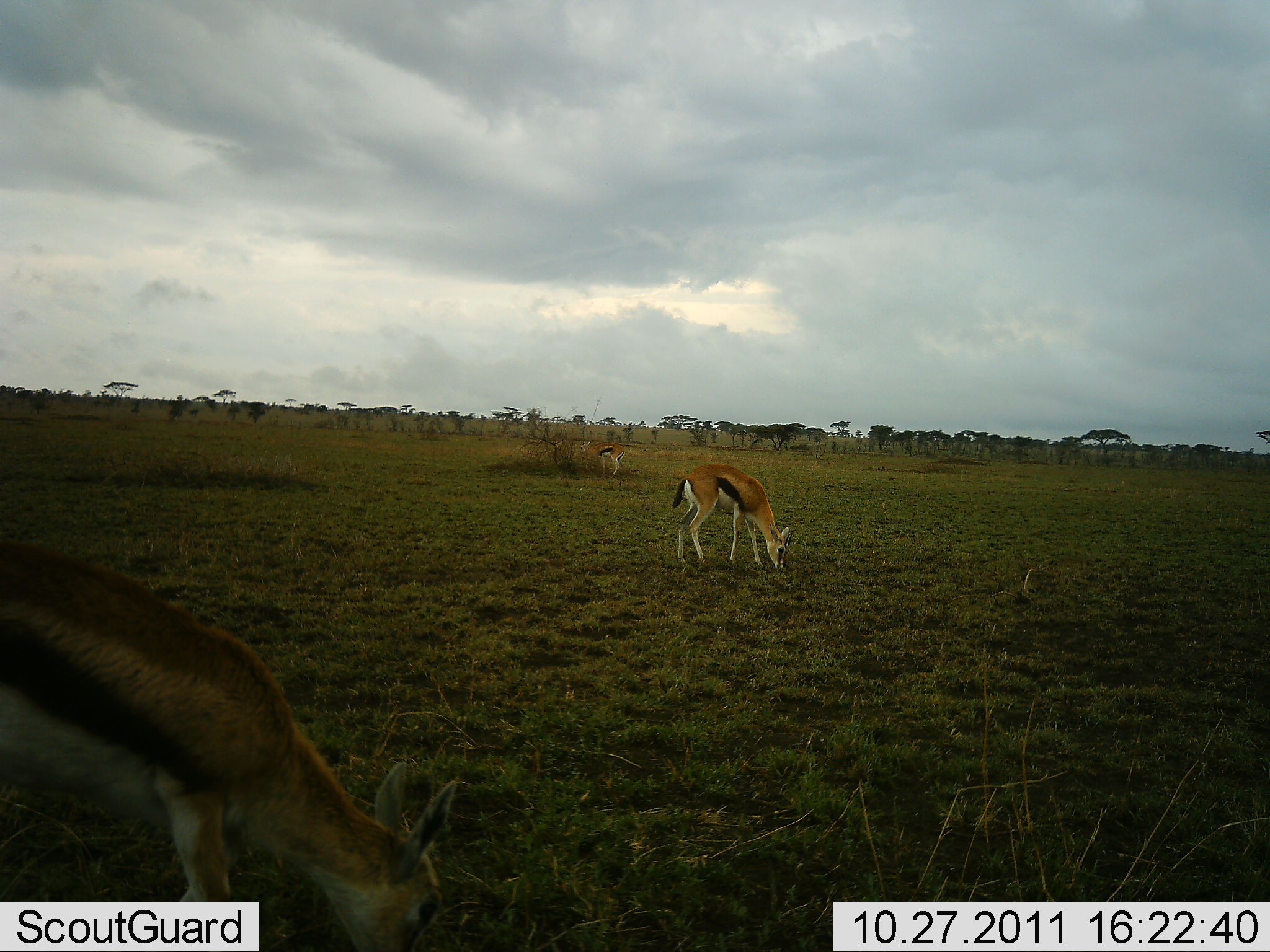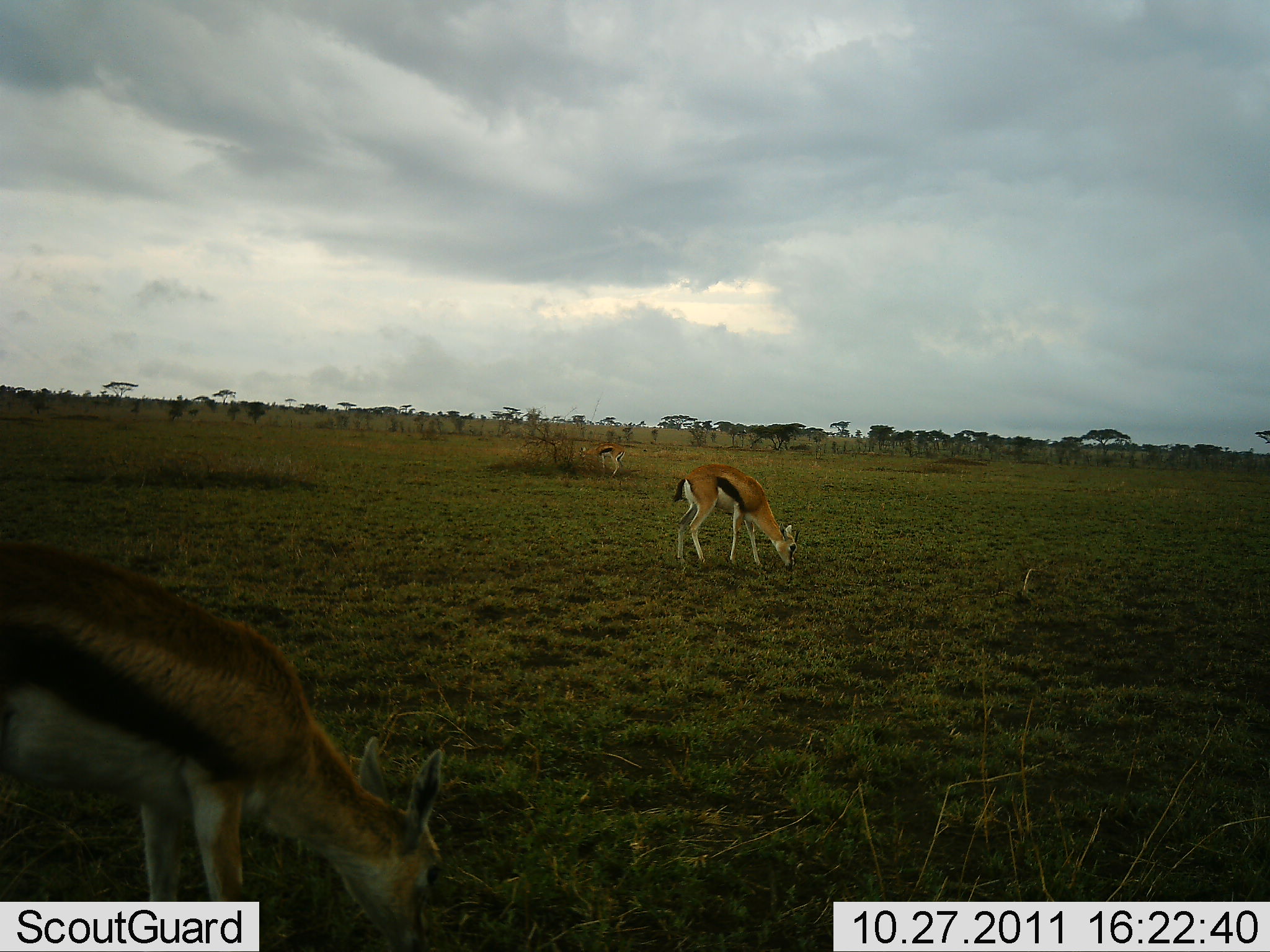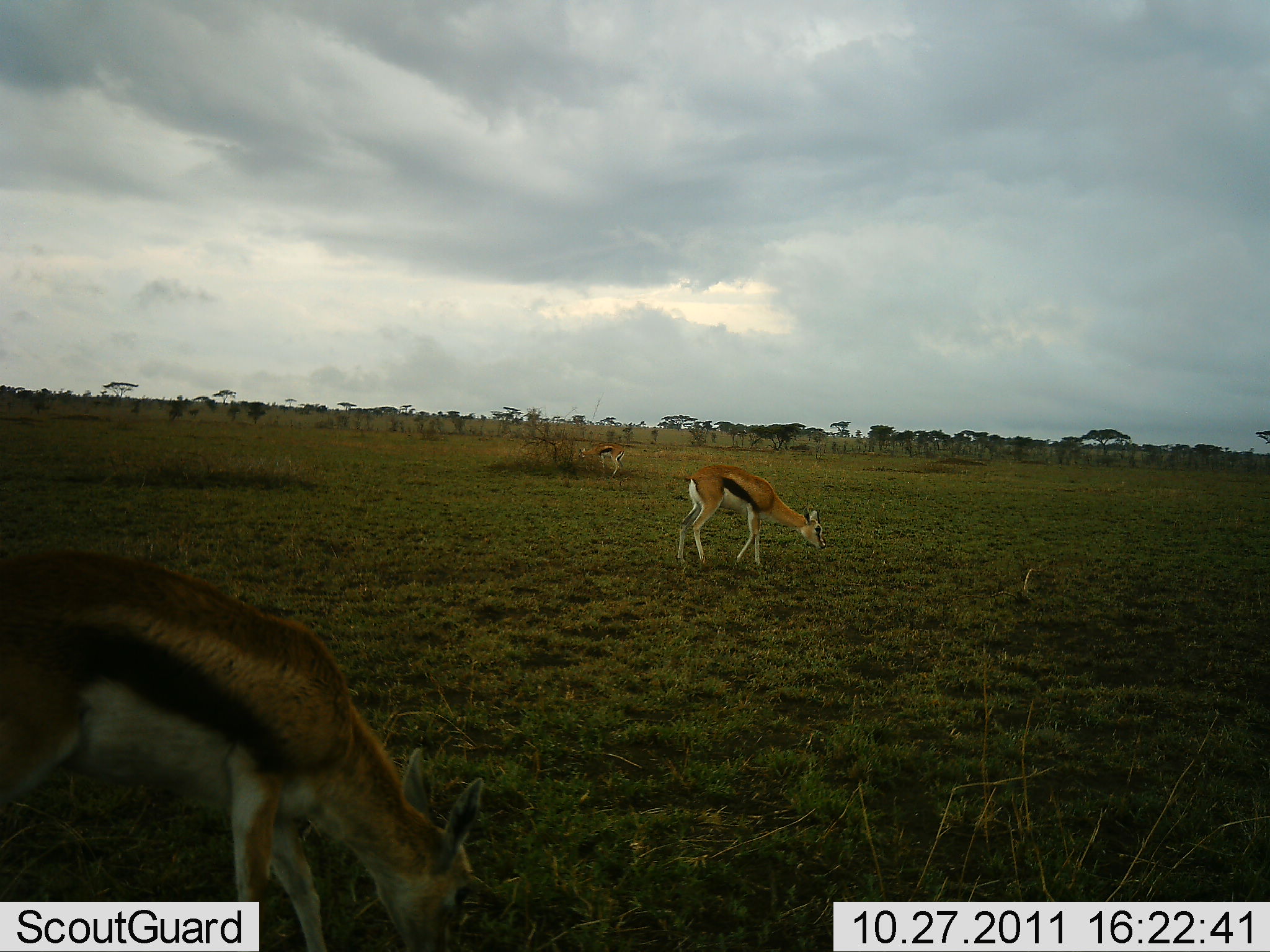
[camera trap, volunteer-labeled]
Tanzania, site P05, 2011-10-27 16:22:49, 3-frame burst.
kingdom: Animalia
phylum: Chordata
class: Mammalia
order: Artiodactyla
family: Bovidae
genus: Eudorcas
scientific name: Eudorcas thomsonii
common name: thomson's gazelle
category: gazellethomsons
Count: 3.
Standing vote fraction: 0%.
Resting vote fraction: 0%.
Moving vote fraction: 0%.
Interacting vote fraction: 0%.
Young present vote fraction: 18%.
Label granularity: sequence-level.